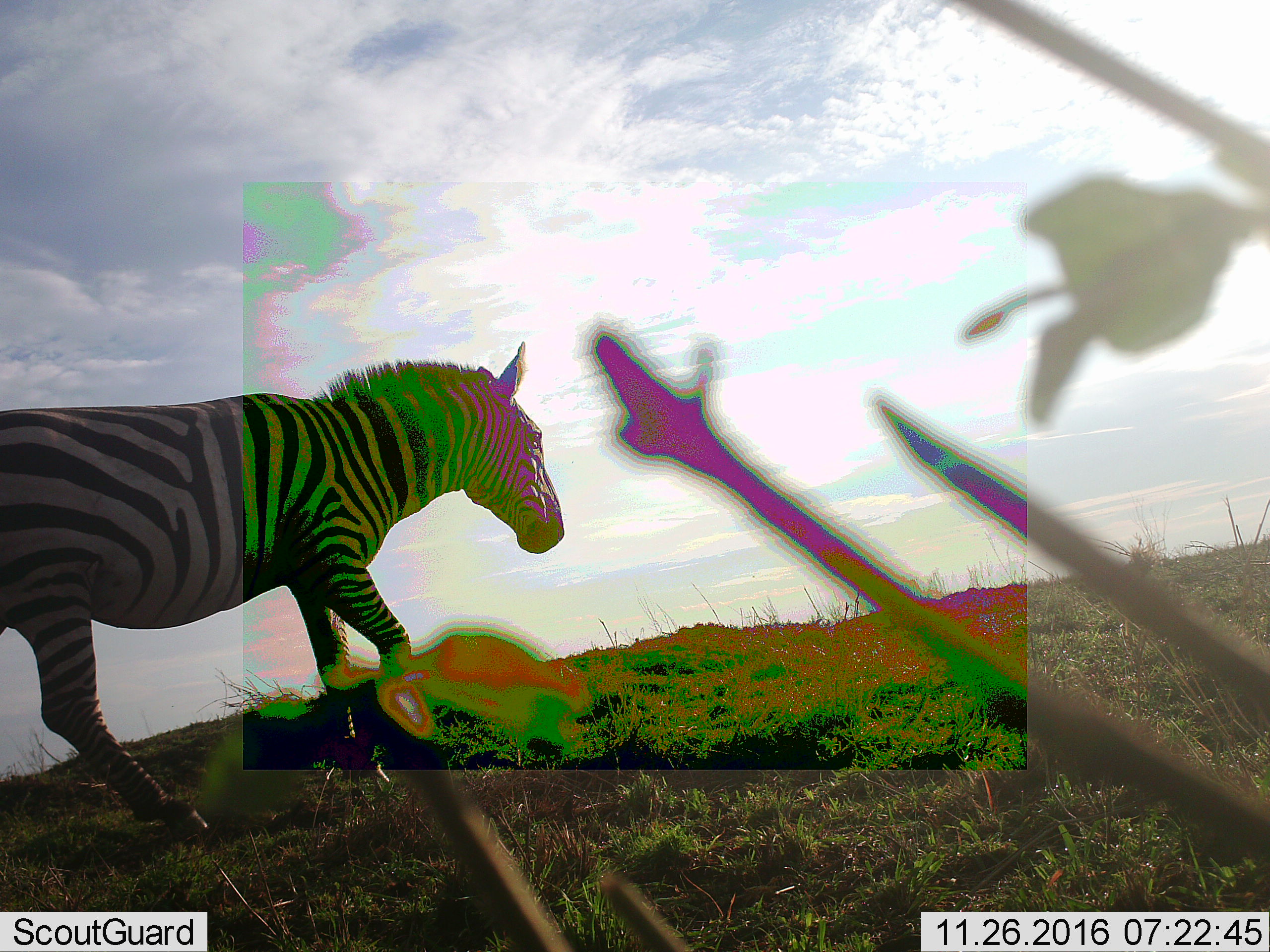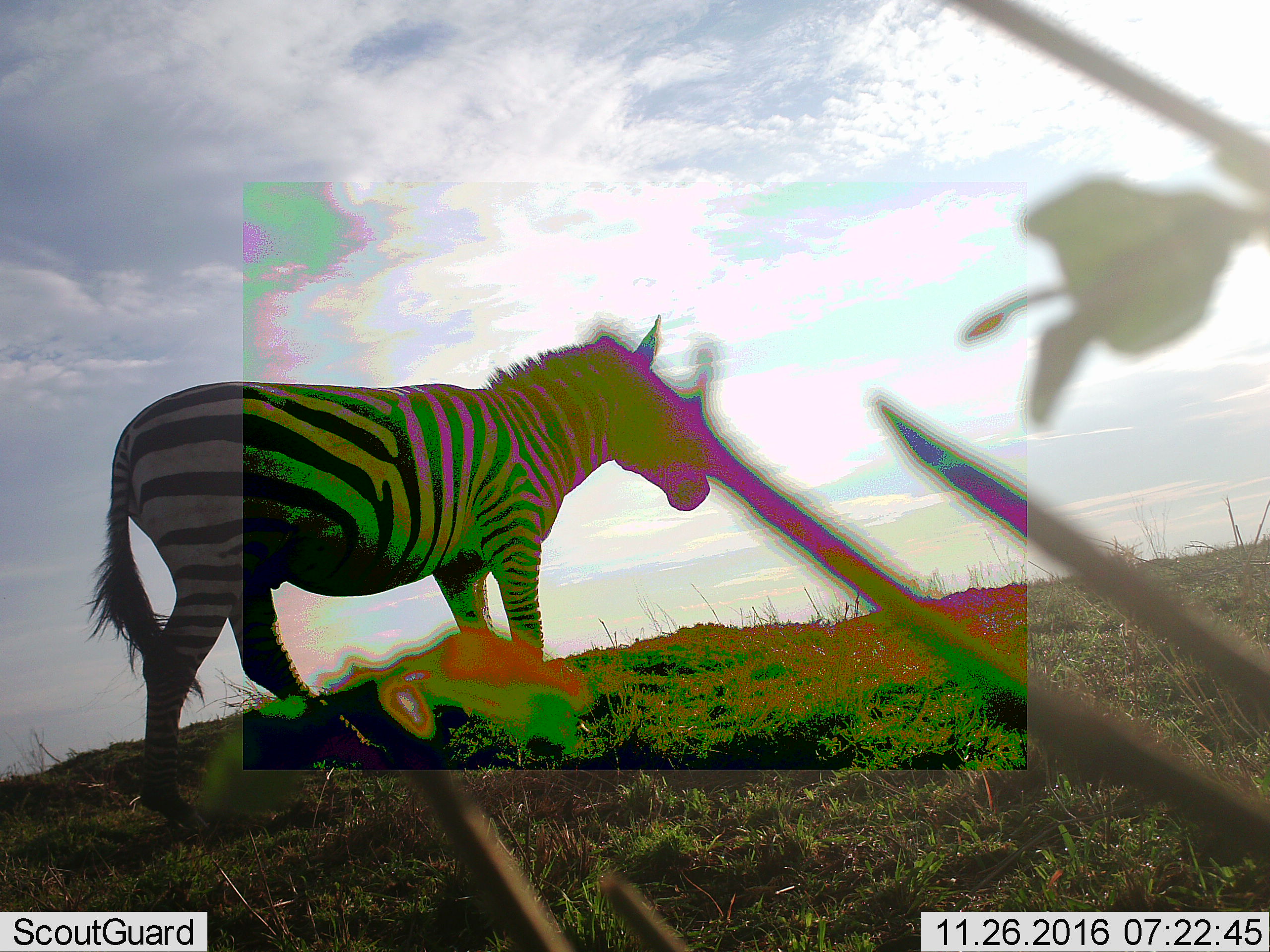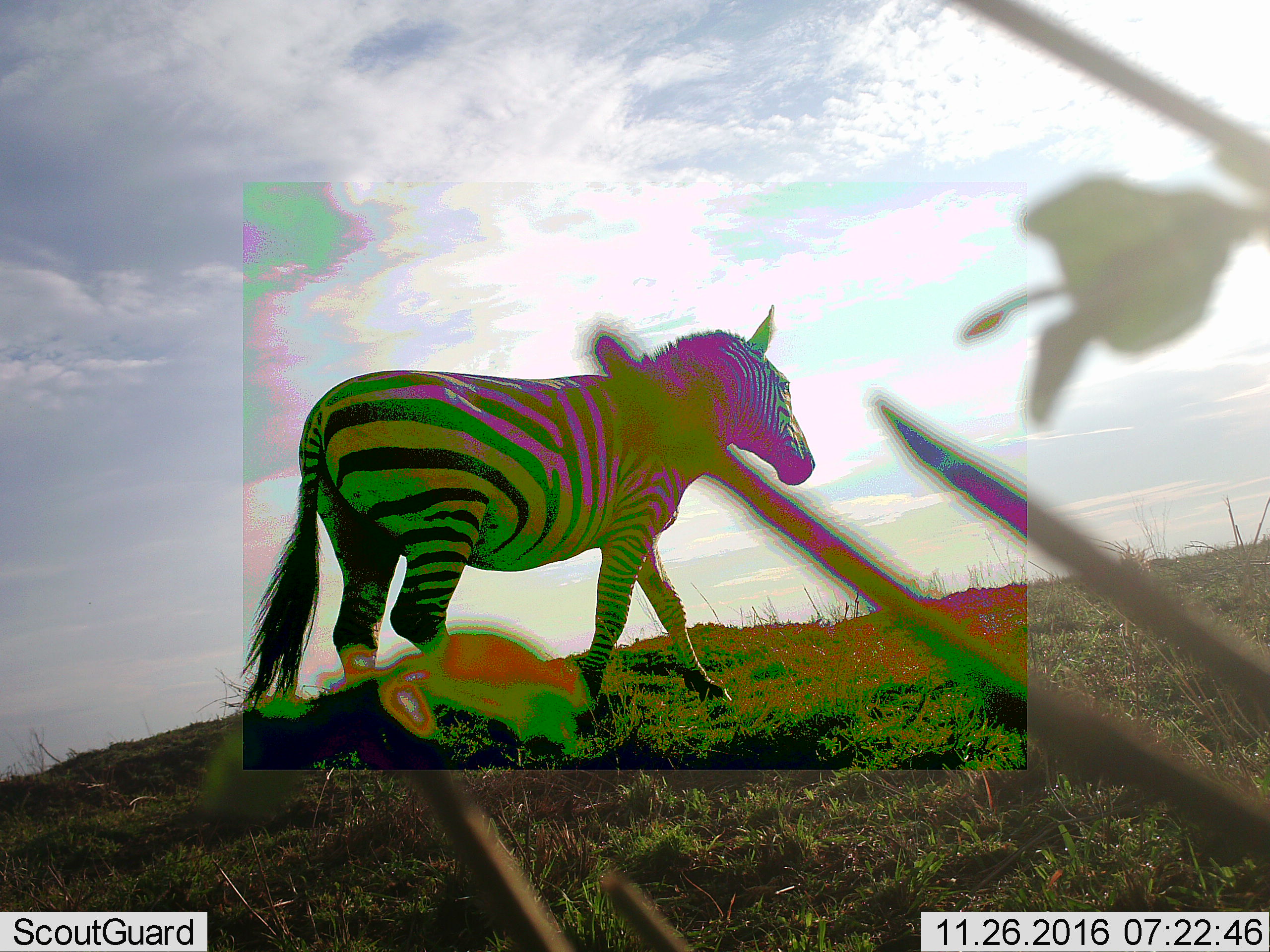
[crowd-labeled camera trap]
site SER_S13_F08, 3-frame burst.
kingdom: Animalia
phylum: Chordata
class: Mammalia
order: Perissodactyla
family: Equidae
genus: Equus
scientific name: Equus quagga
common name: plains zebra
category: zebraplains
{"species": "zebraplains (plains zebra) (Equus quagga)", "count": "1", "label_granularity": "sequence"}